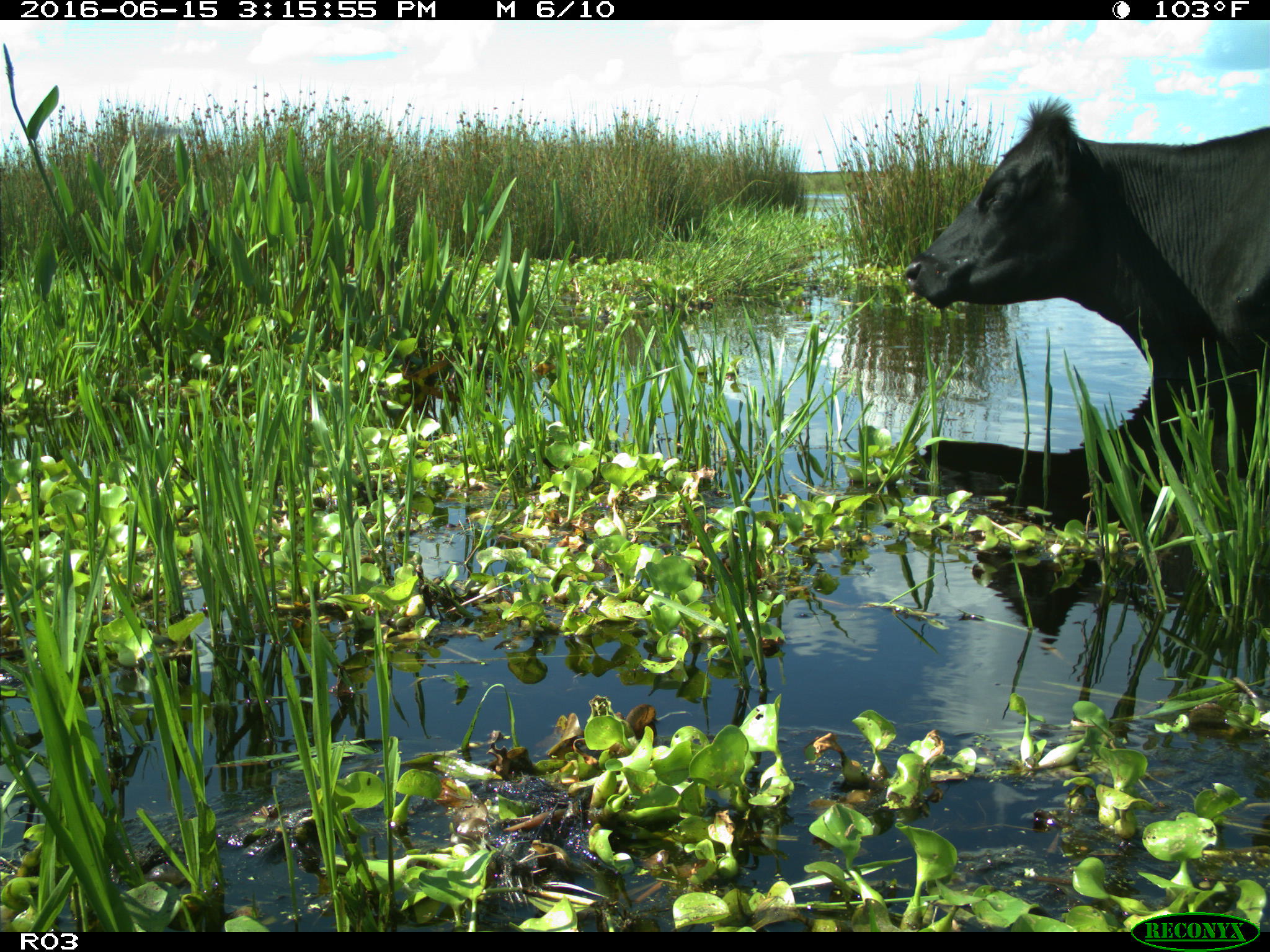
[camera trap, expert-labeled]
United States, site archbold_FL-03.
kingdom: Animalia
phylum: Chordata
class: Mammalia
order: Artiodactyla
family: Bovidae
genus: Bos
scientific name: Bos taurus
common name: domestic cow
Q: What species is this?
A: Bos taurus (domestic cow).